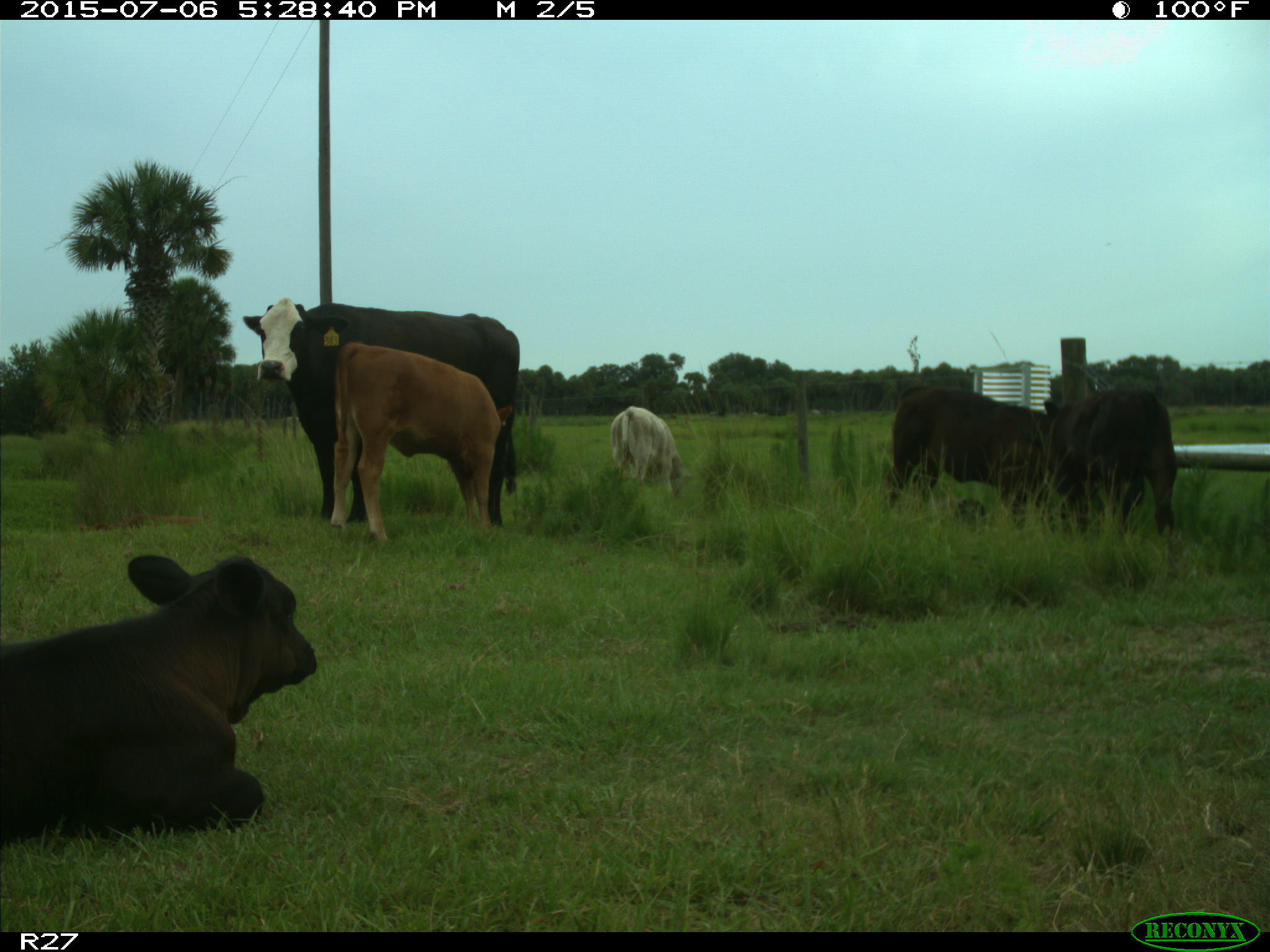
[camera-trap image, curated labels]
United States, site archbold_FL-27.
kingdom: Animalia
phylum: Chordata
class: Mammalia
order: Artiodactyla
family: Bovidae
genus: Bos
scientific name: Bos taurus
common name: domestic cow